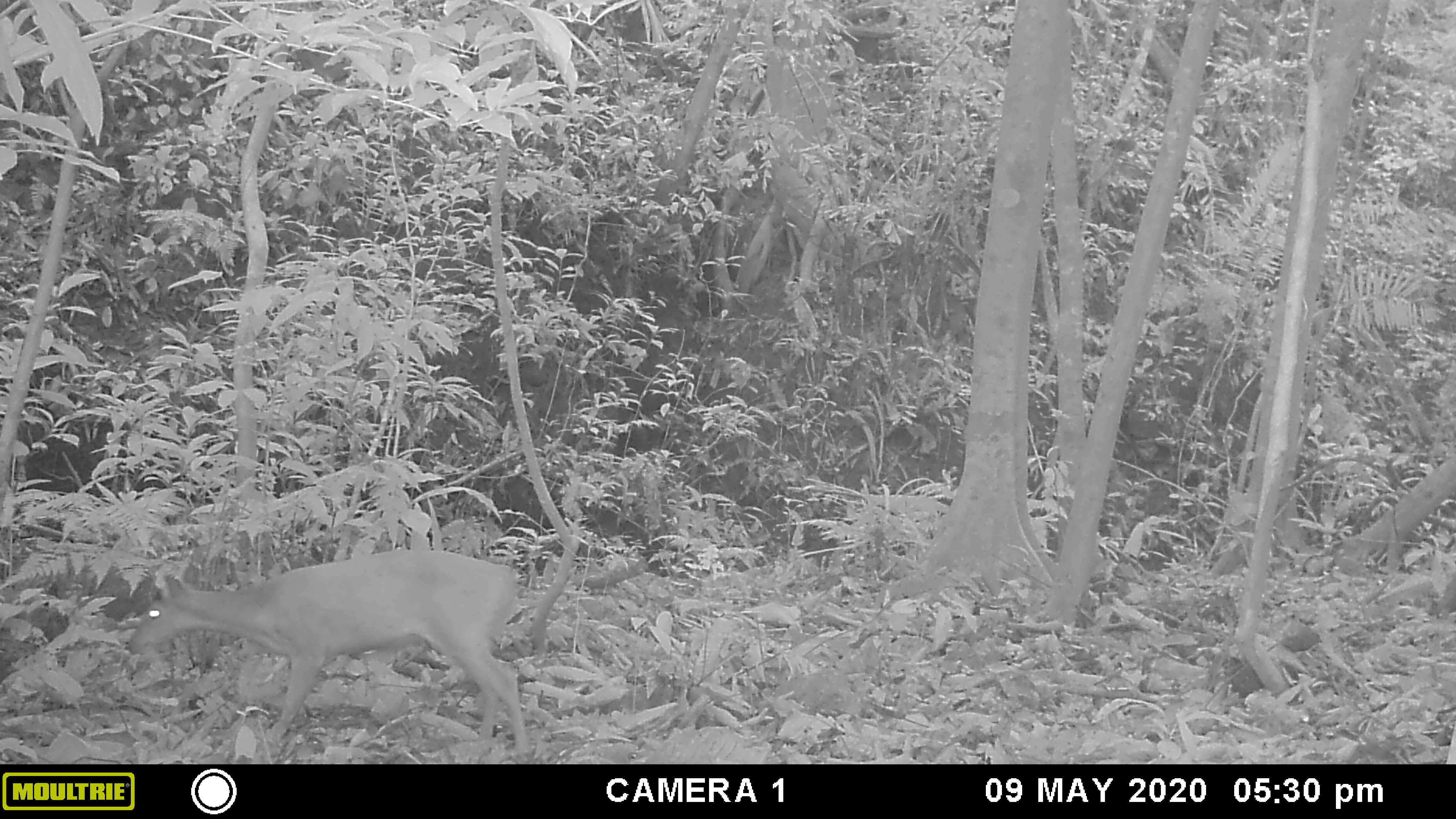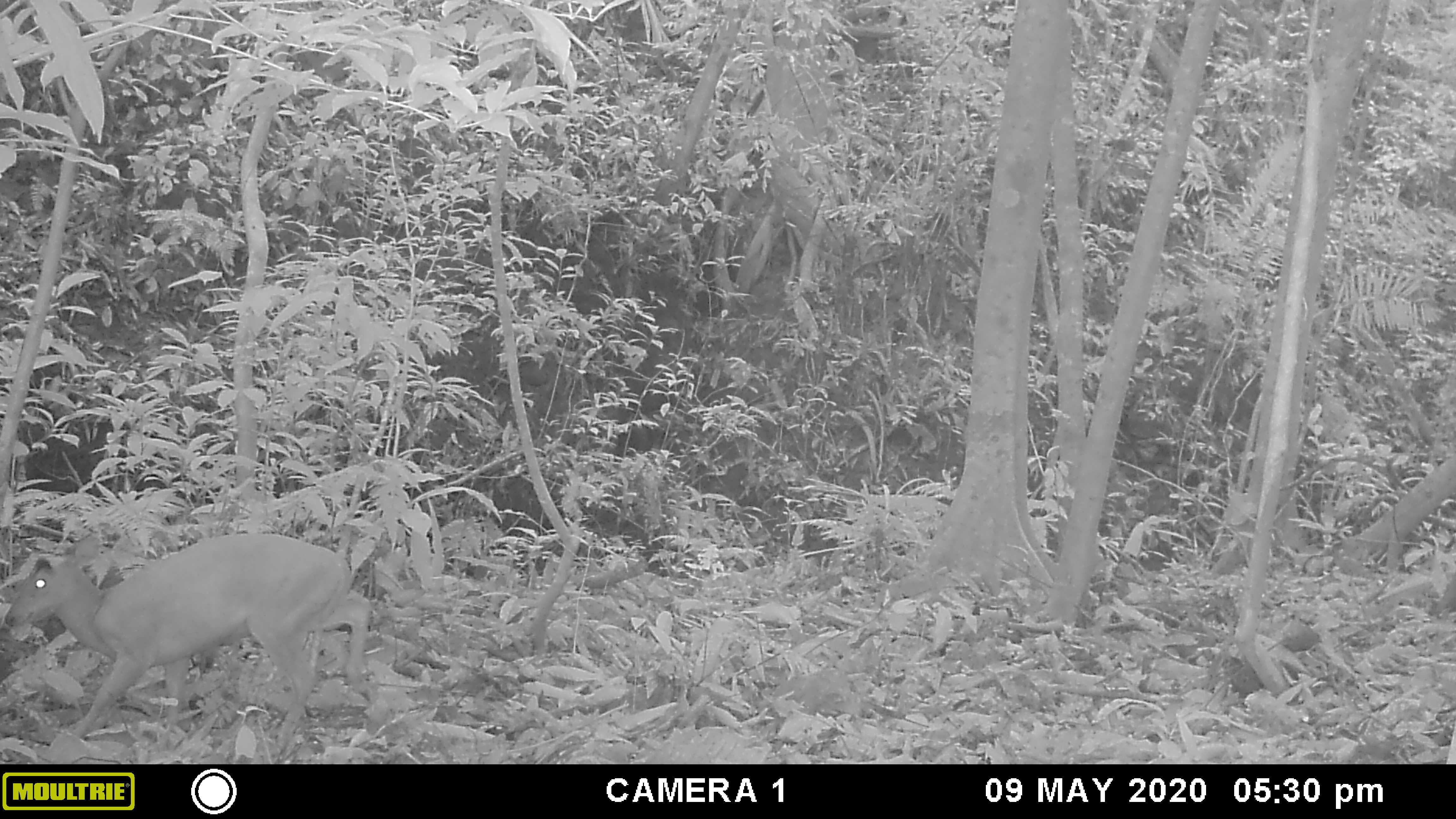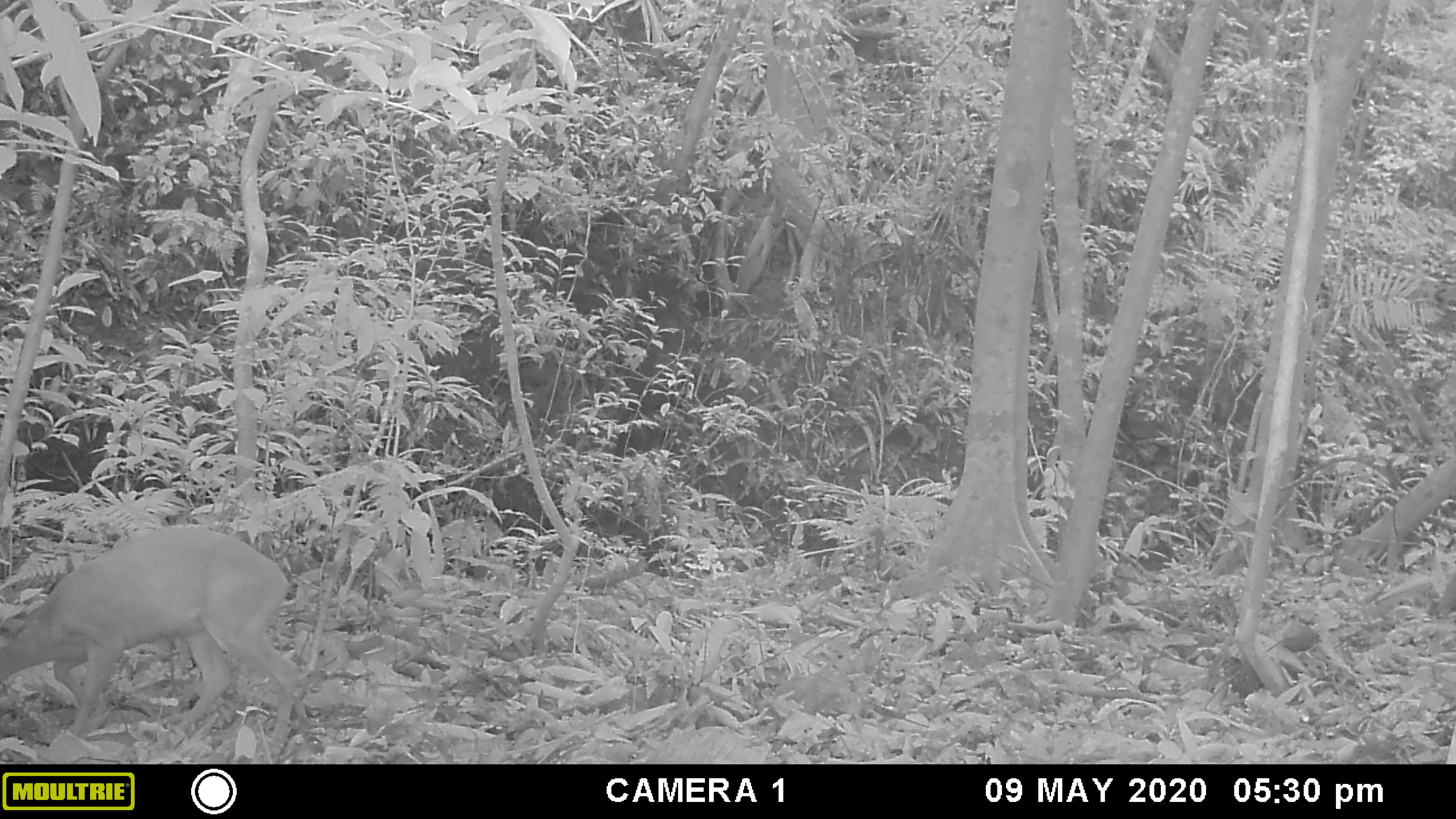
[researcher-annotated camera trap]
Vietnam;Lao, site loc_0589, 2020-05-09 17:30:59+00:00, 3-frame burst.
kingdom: Animalia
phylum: Chordata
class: Mammalia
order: Artiodactyla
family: Cervidae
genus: Muntiacus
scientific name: Muntiacus muntjak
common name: red muntjac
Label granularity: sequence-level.